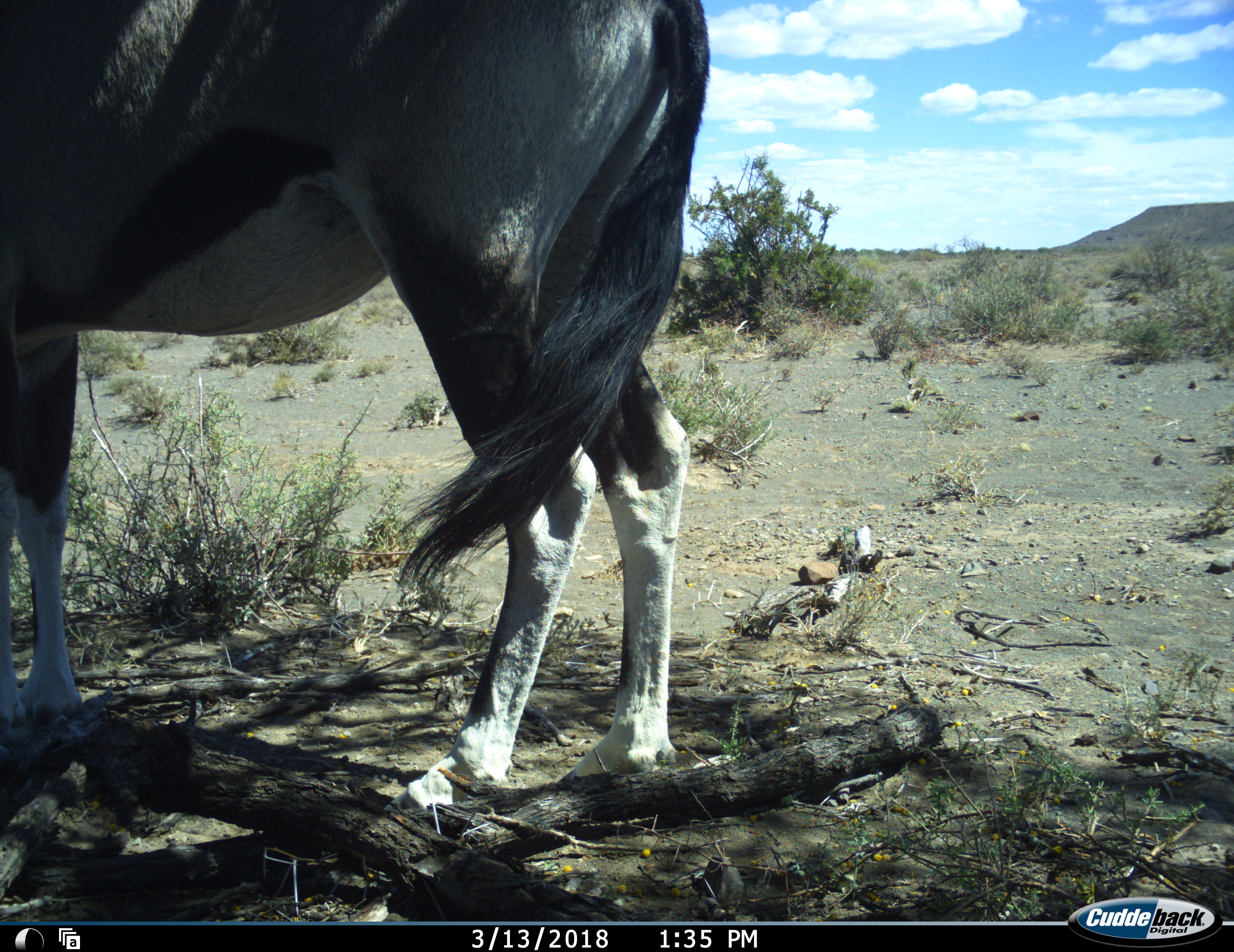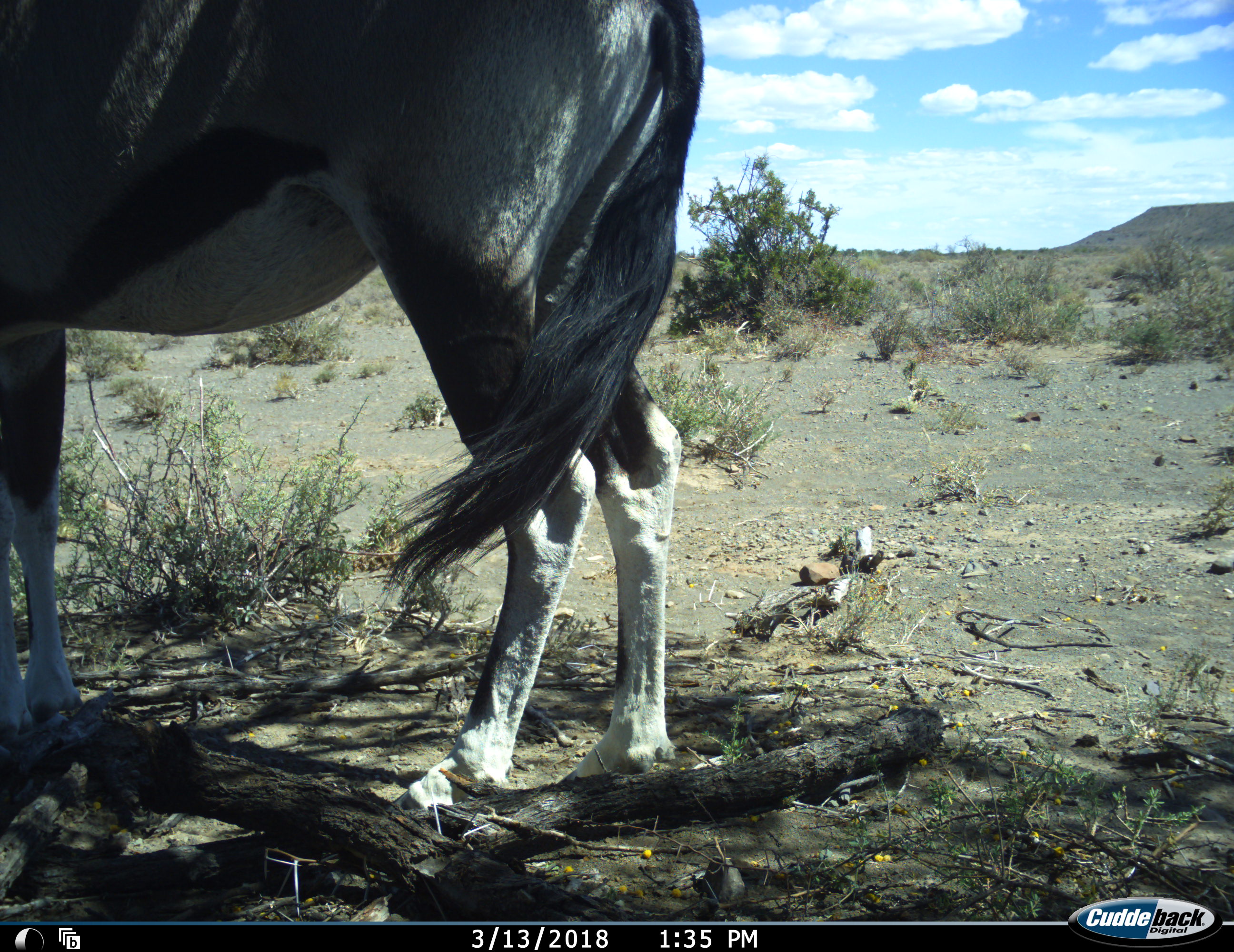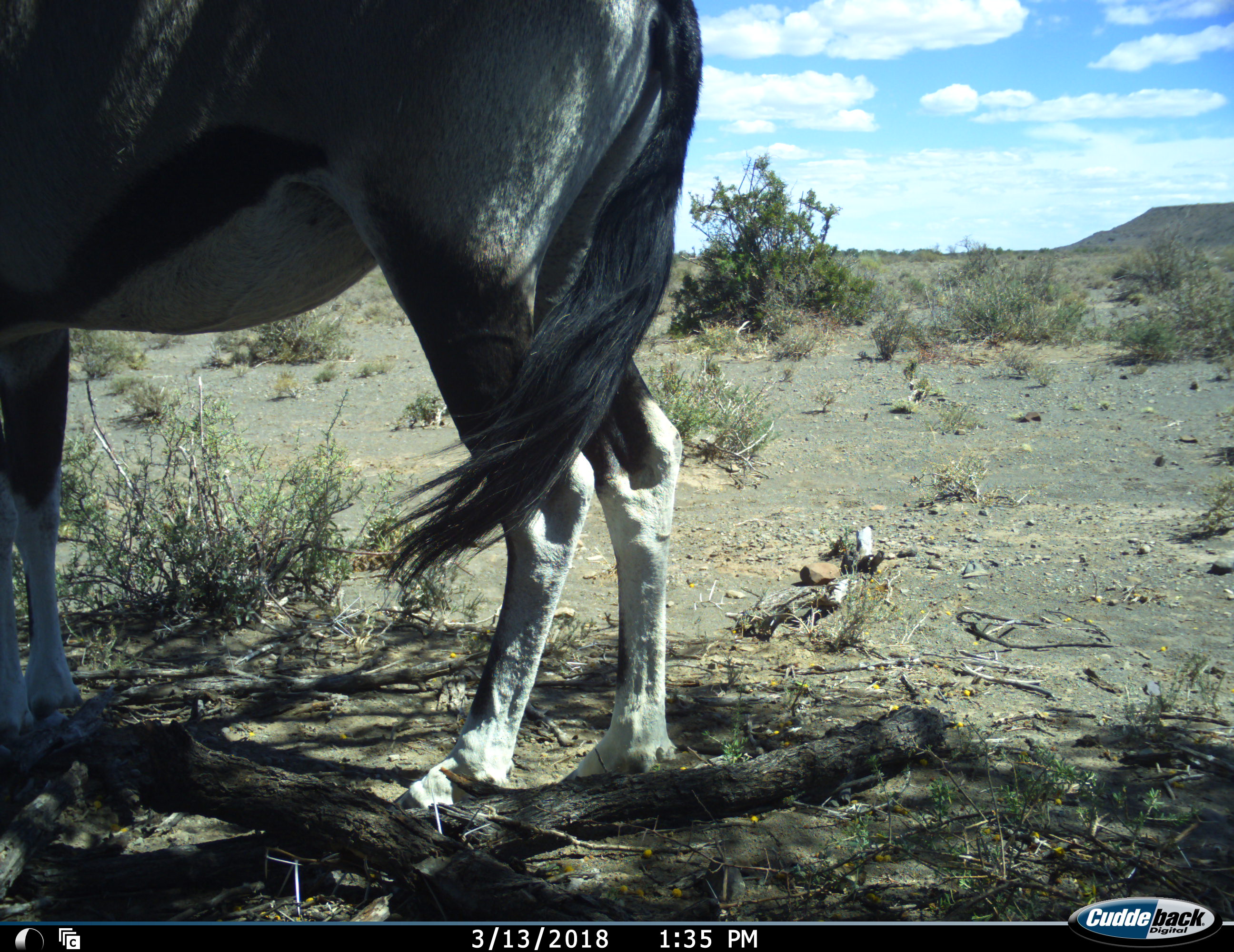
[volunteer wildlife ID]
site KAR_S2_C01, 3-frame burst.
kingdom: Animalia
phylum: Chordata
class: Mammalia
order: Artiodactyla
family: Bovidae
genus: Oryx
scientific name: Oryx gazella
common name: gemsbok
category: oryx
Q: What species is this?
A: Oryx (gemsbok) (Oryx gazella).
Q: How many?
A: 1.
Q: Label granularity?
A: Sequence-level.